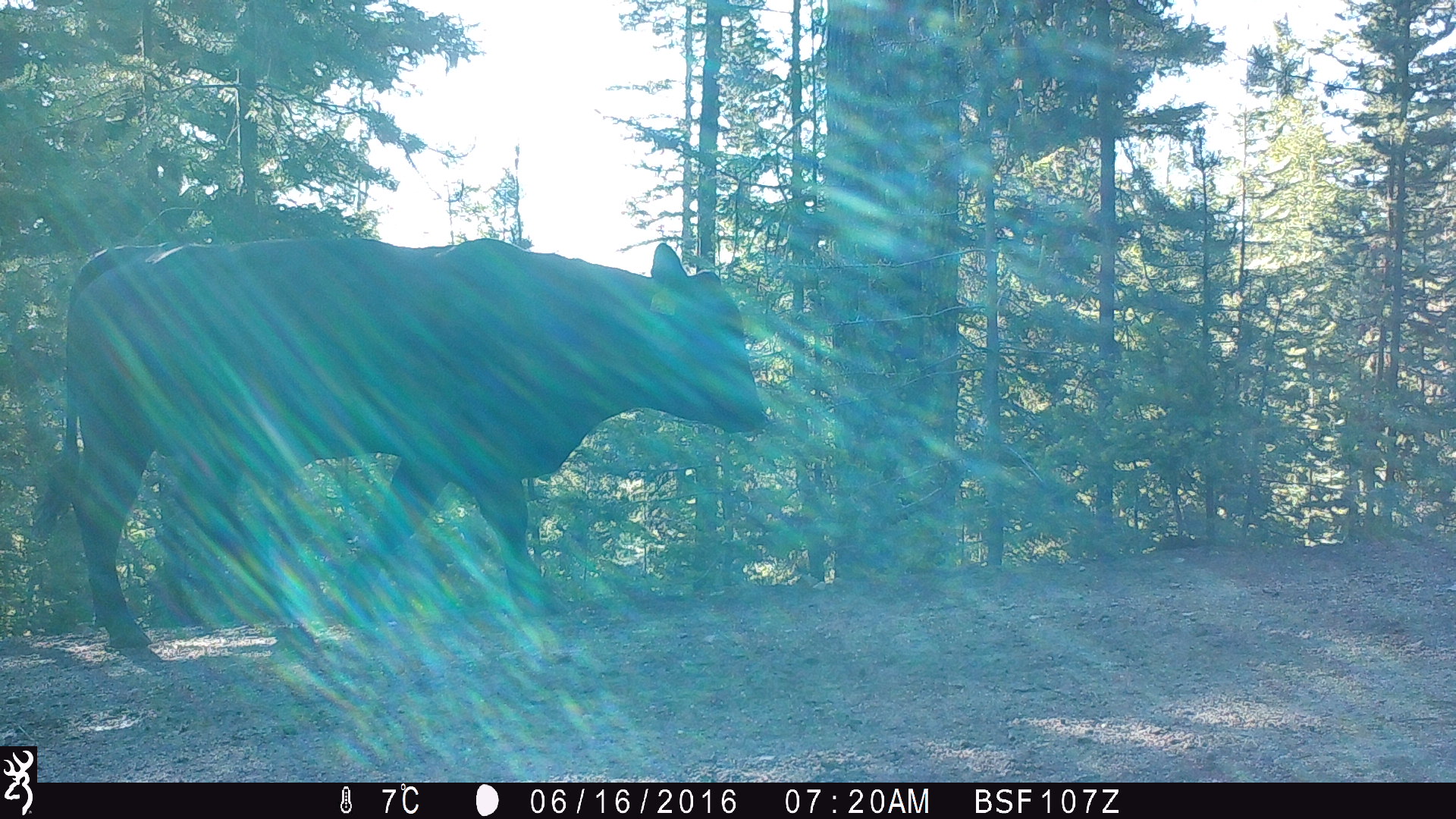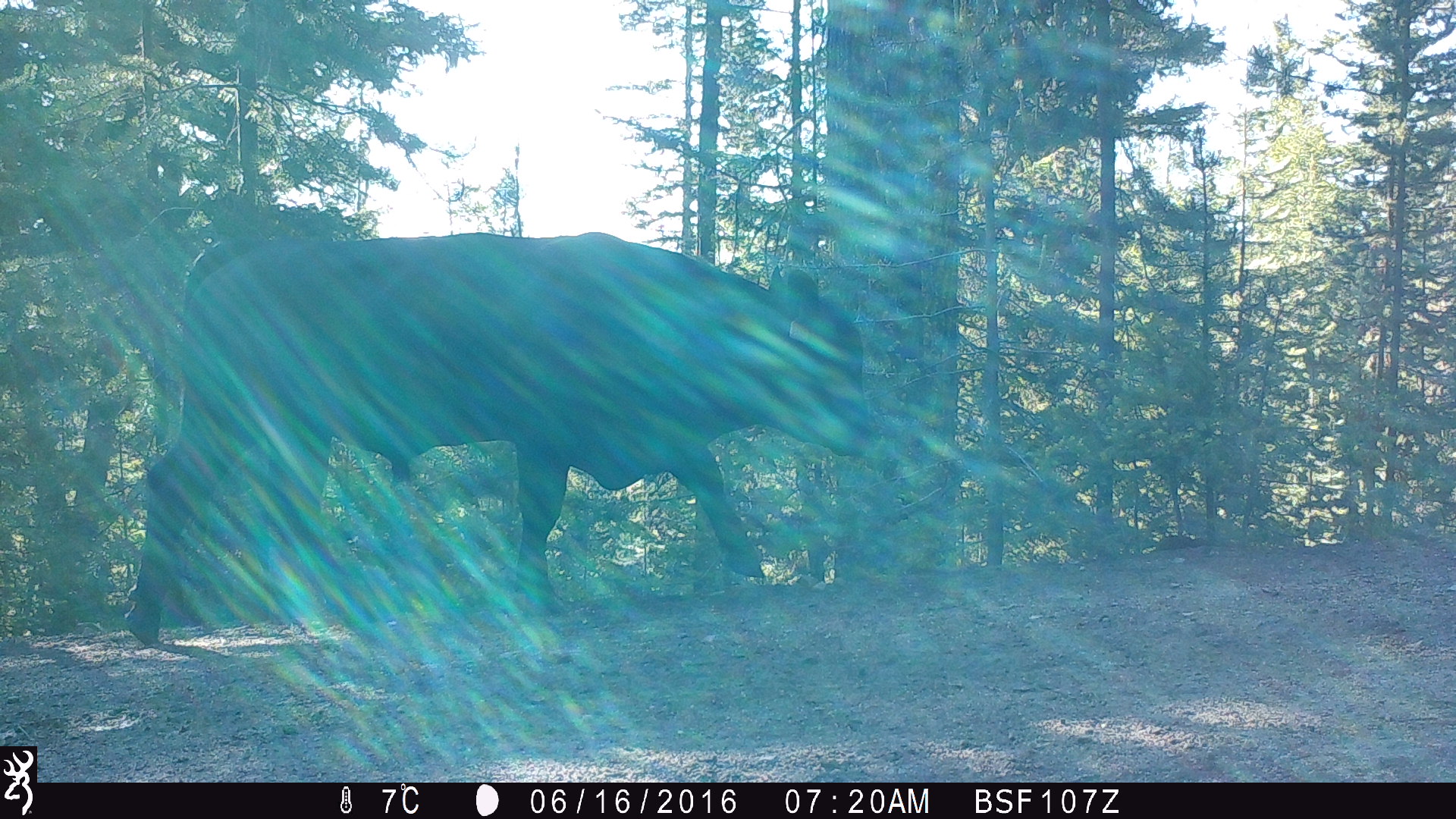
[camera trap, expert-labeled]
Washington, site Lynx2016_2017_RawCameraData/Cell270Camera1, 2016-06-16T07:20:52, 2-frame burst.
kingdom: Animalia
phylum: Chordata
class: Mammalia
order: Artiodactyla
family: Bovidae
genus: Bos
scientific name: Bos taurus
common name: domestic cattle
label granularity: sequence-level